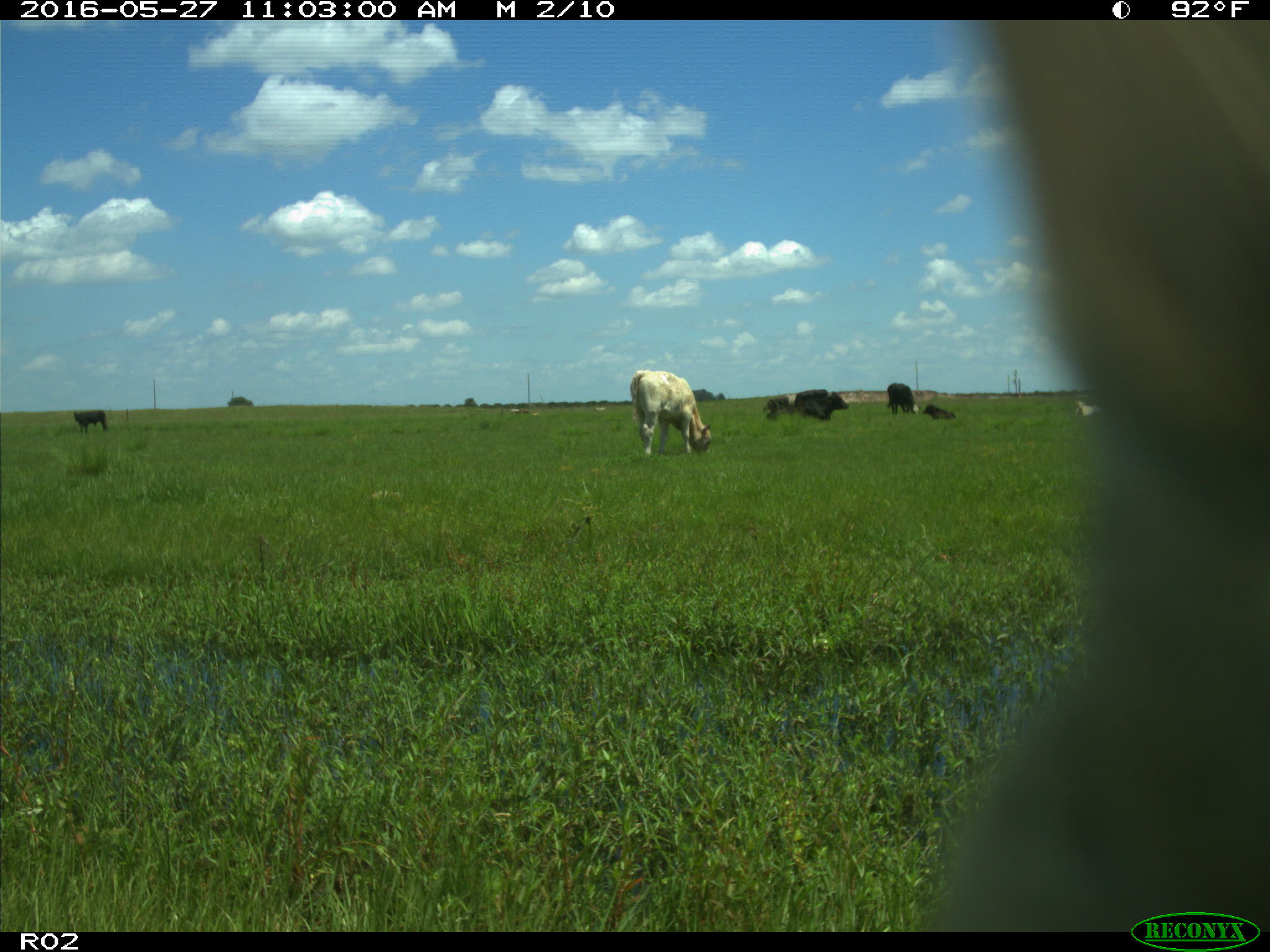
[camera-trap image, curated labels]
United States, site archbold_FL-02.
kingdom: Animalia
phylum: Chordata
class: Mammalia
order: Artiodactyla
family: Bovidae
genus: Bos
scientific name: Bos taurus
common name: domestic cow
Bos taurus (domestic cow).